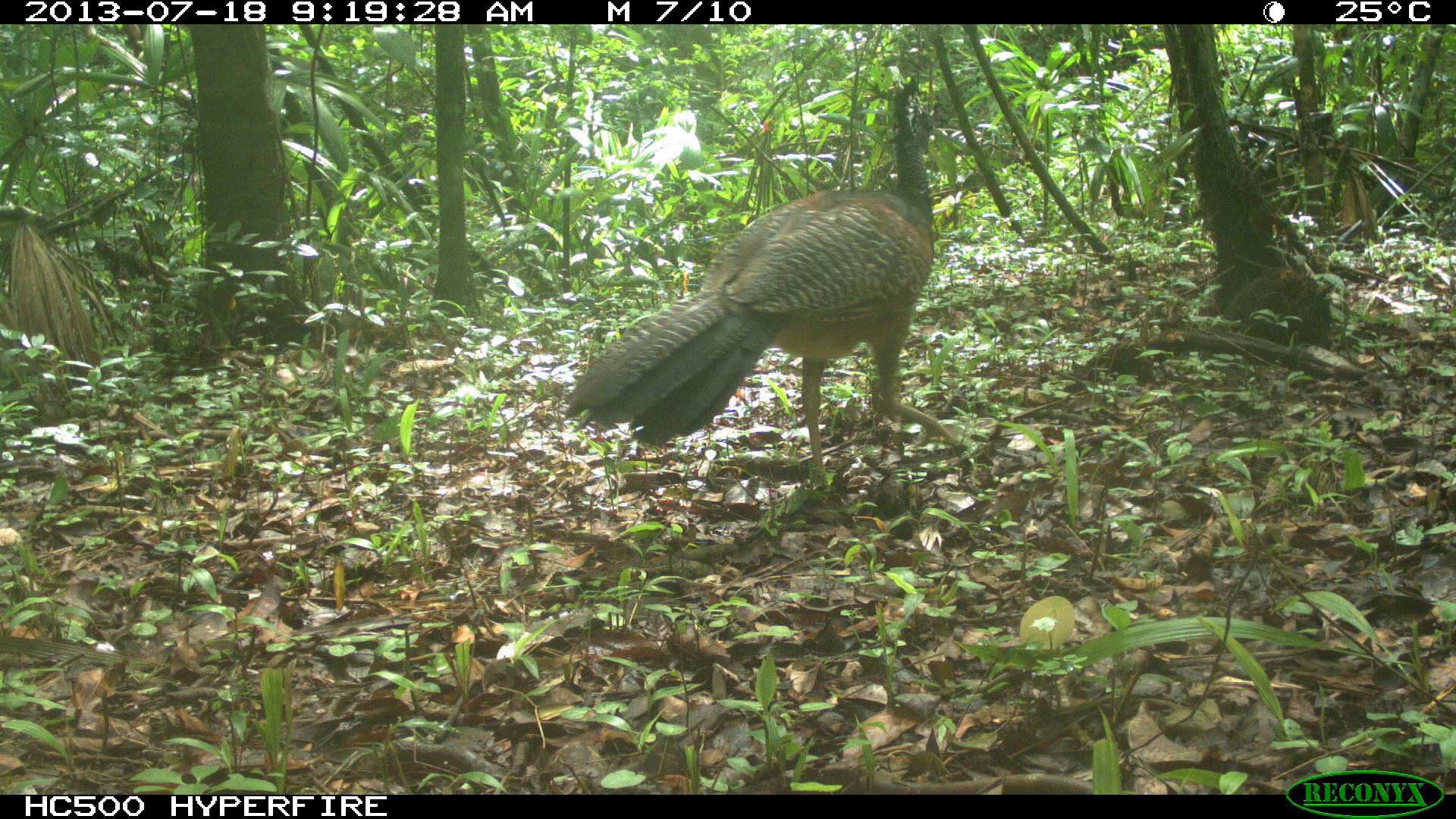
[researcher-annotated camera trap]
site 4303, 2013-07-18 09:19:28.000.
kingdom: Animalia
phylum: Chordata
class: Aves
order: Galliformes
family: Cracidae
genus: Crax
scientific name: Crax rubra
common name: great curassow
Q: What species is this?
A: Crax rubra (great curassow).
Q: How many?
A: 1.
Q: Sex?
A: Female.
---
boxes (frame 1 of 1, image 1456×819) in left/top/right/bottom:
crax rubra: 566/77/961/494